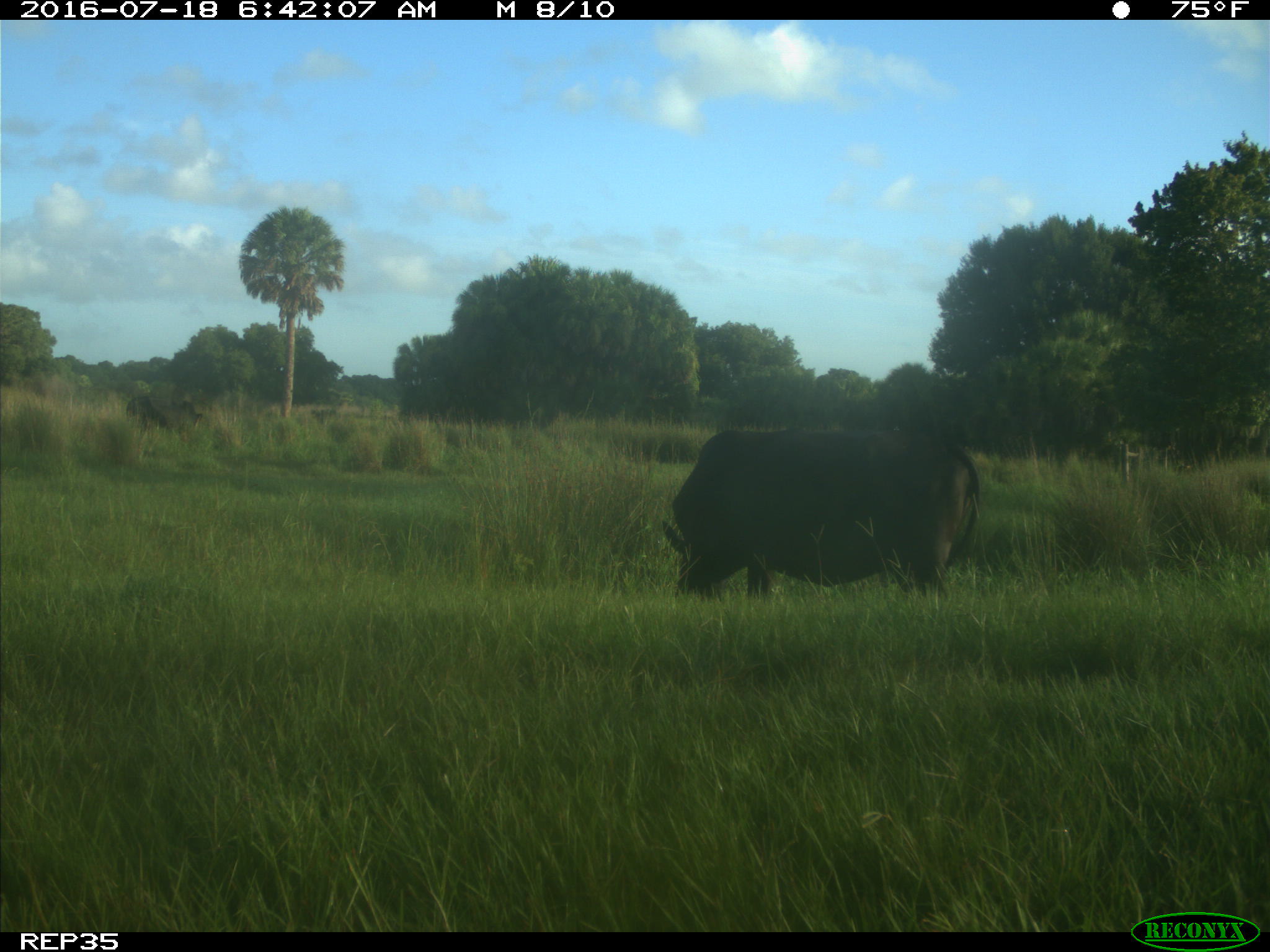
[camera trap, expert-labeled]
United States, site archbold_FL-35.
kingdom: Animalia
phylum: Chordata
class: Mammalia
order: Artiodactyla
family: Bovidae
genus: Bos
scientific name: Bos taurus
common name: domestic cow